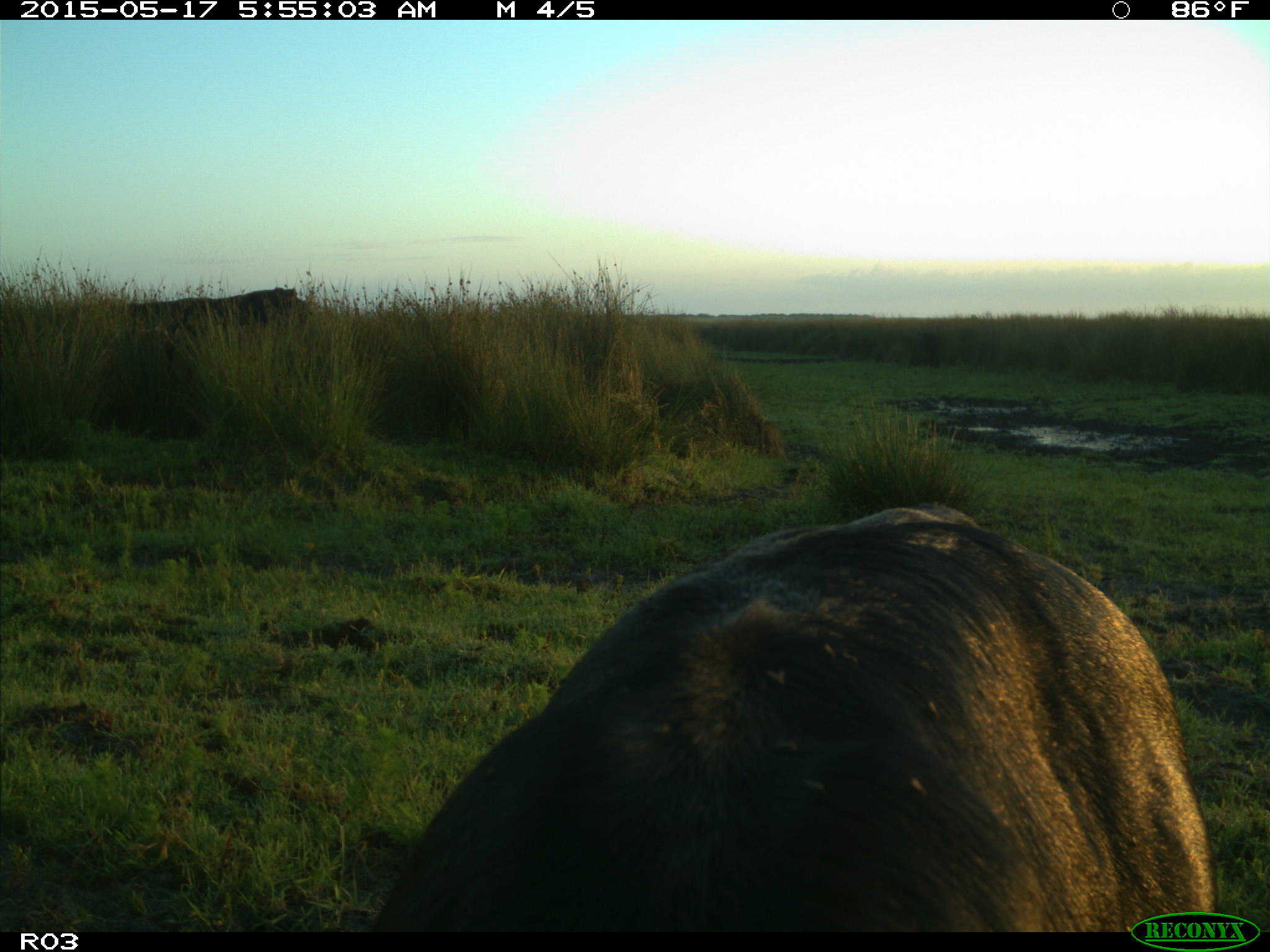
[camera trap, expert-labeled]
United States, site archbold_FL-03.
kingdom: Animalia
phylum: Chordata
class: Mammalia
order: Artiodactyla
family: Bovidae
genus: Bos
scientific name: Bos taurus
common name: domestic cow